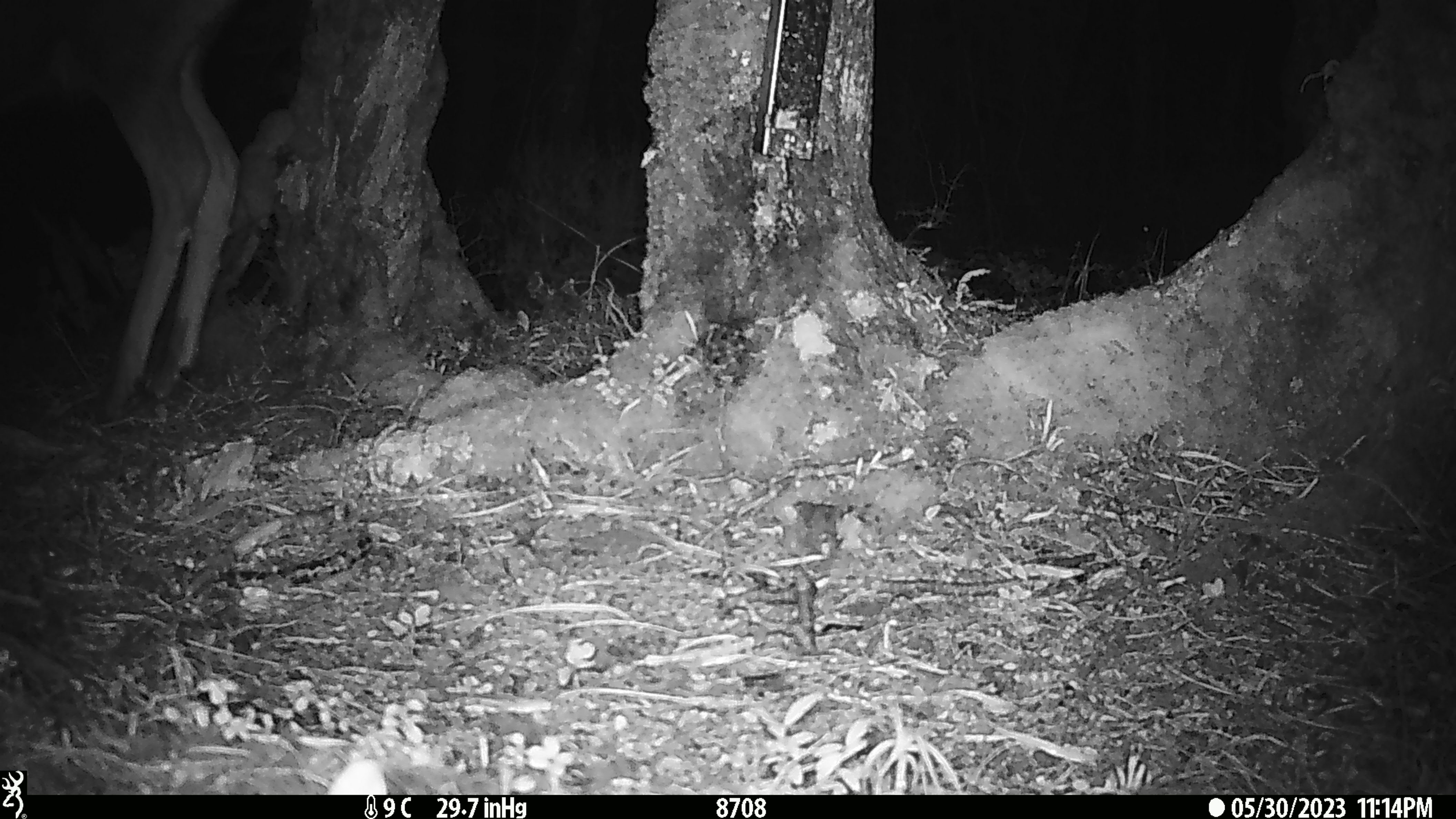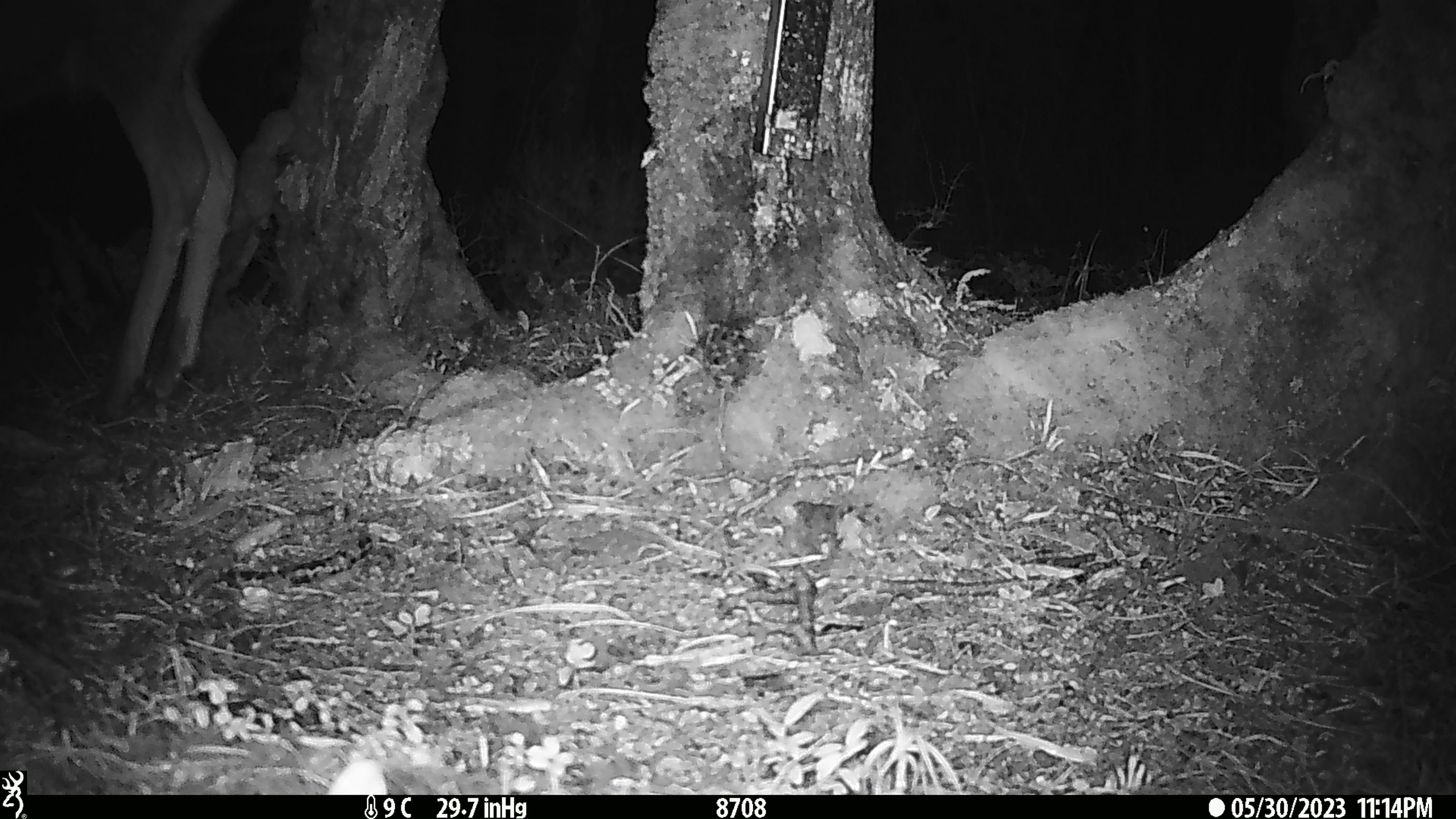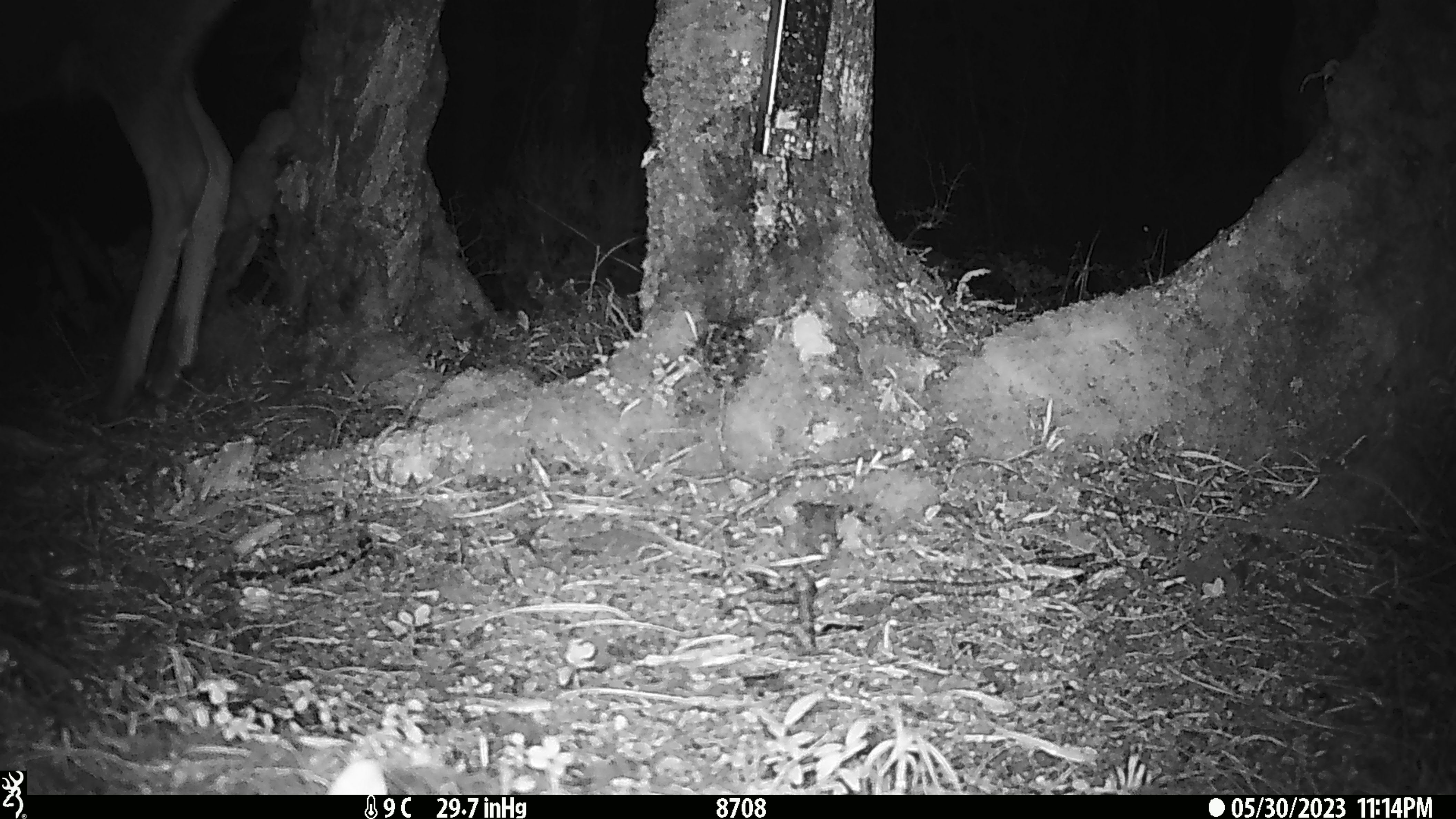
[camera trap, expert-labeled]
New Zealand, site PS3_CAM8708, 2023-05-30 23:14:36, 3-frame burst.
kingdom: Animalia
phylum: Chordata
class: Mammalia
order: Artiodactyla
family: Cervidae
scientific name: Cervidae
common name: deer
Deer (Cervidae).